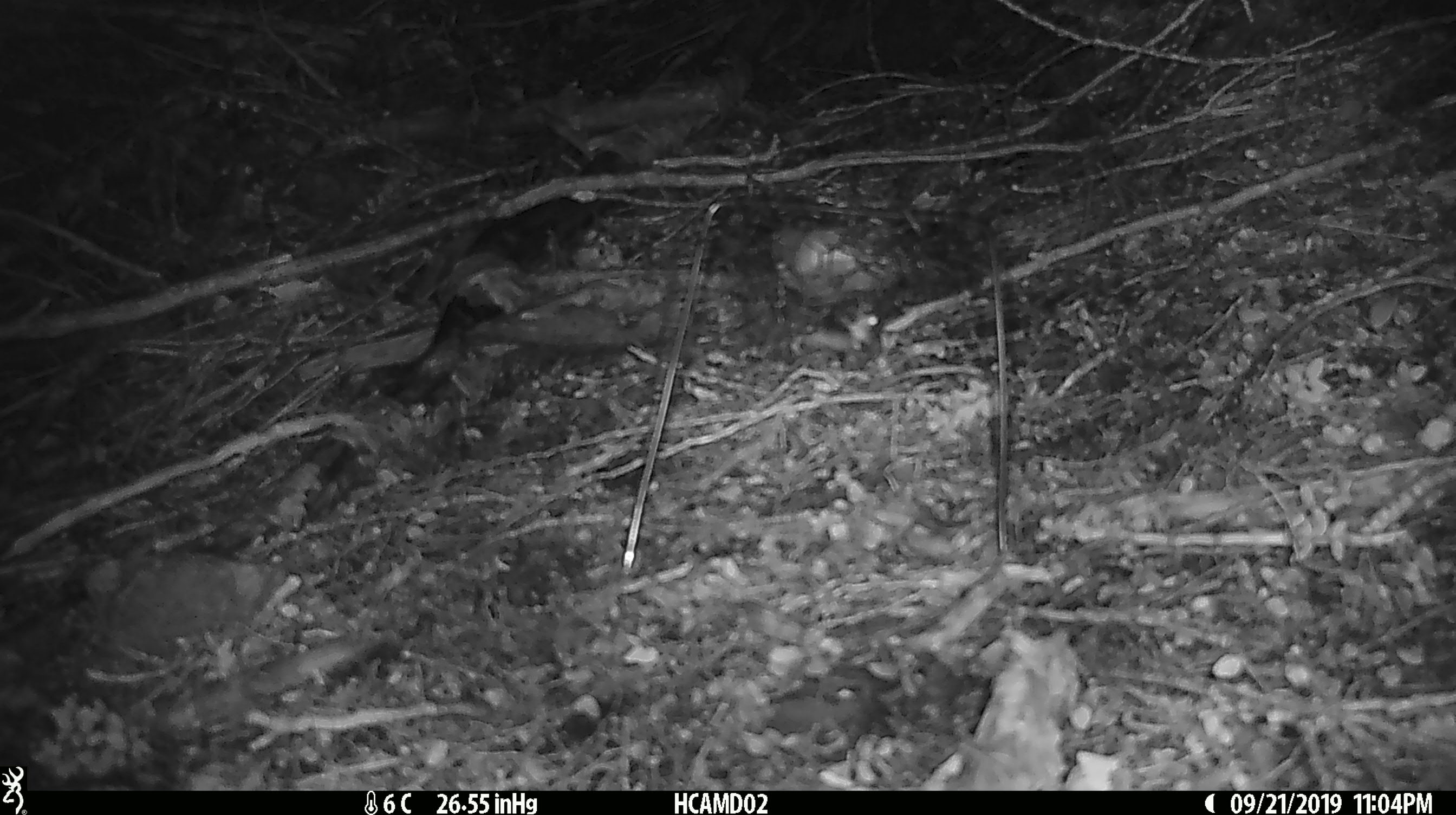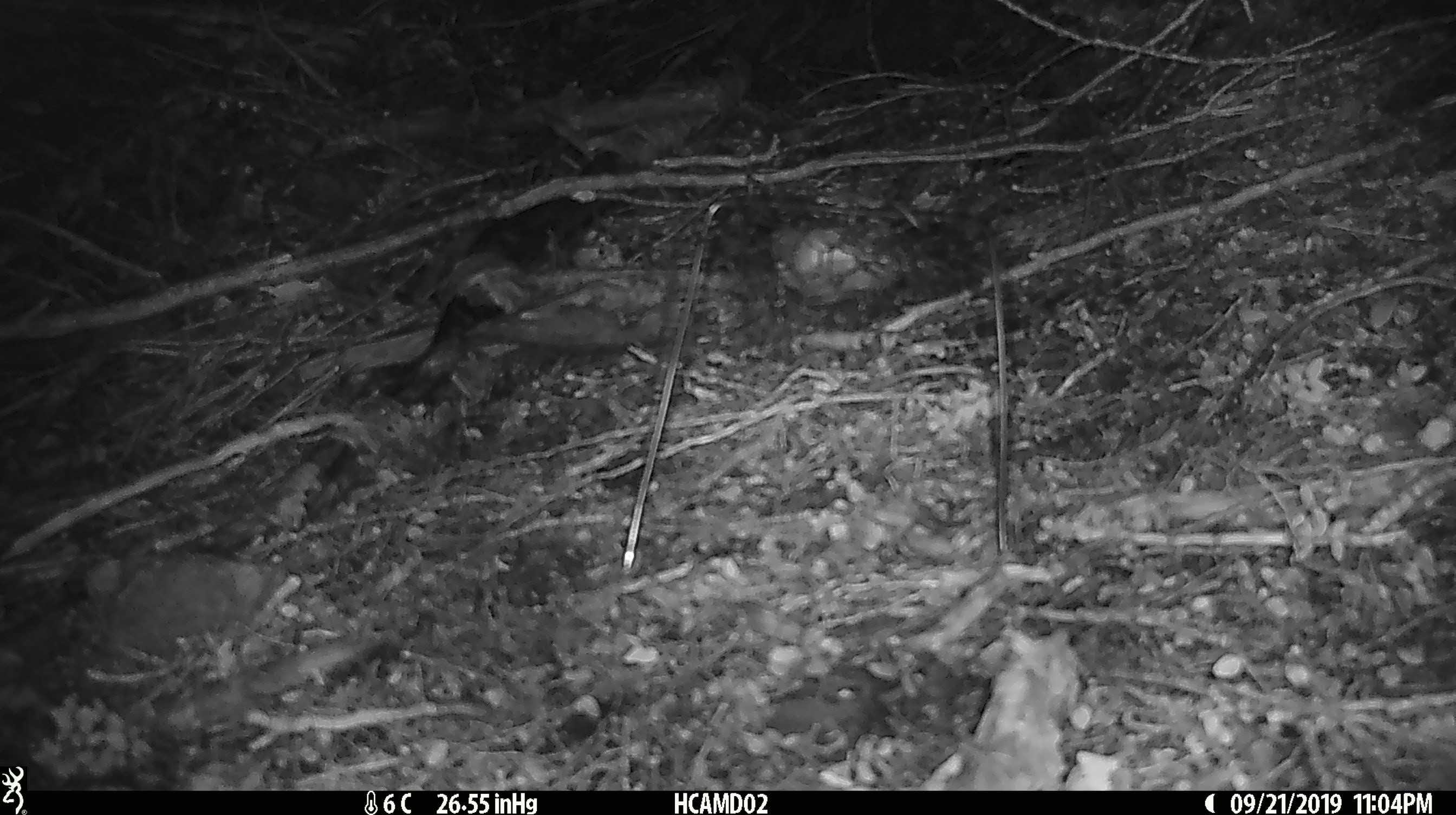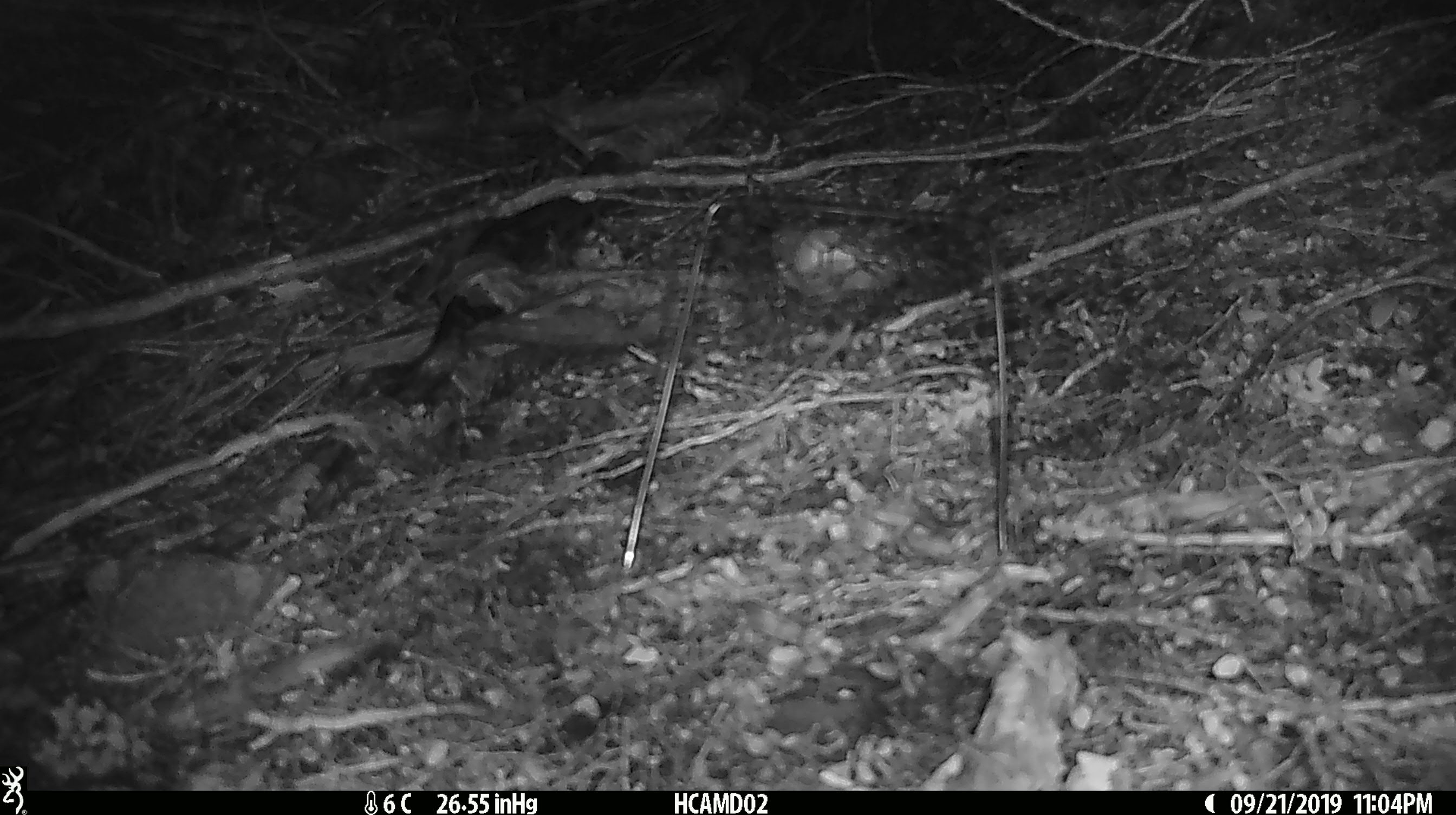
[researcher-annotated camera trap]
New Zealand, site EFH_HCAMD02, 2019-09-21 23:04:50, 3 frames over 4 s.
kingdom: Animalia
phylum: Chordata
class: Mammalia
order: Rodentia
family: Muridae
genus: Mus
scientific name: Mus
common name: mouse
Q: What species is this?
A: Mouse (Mus).